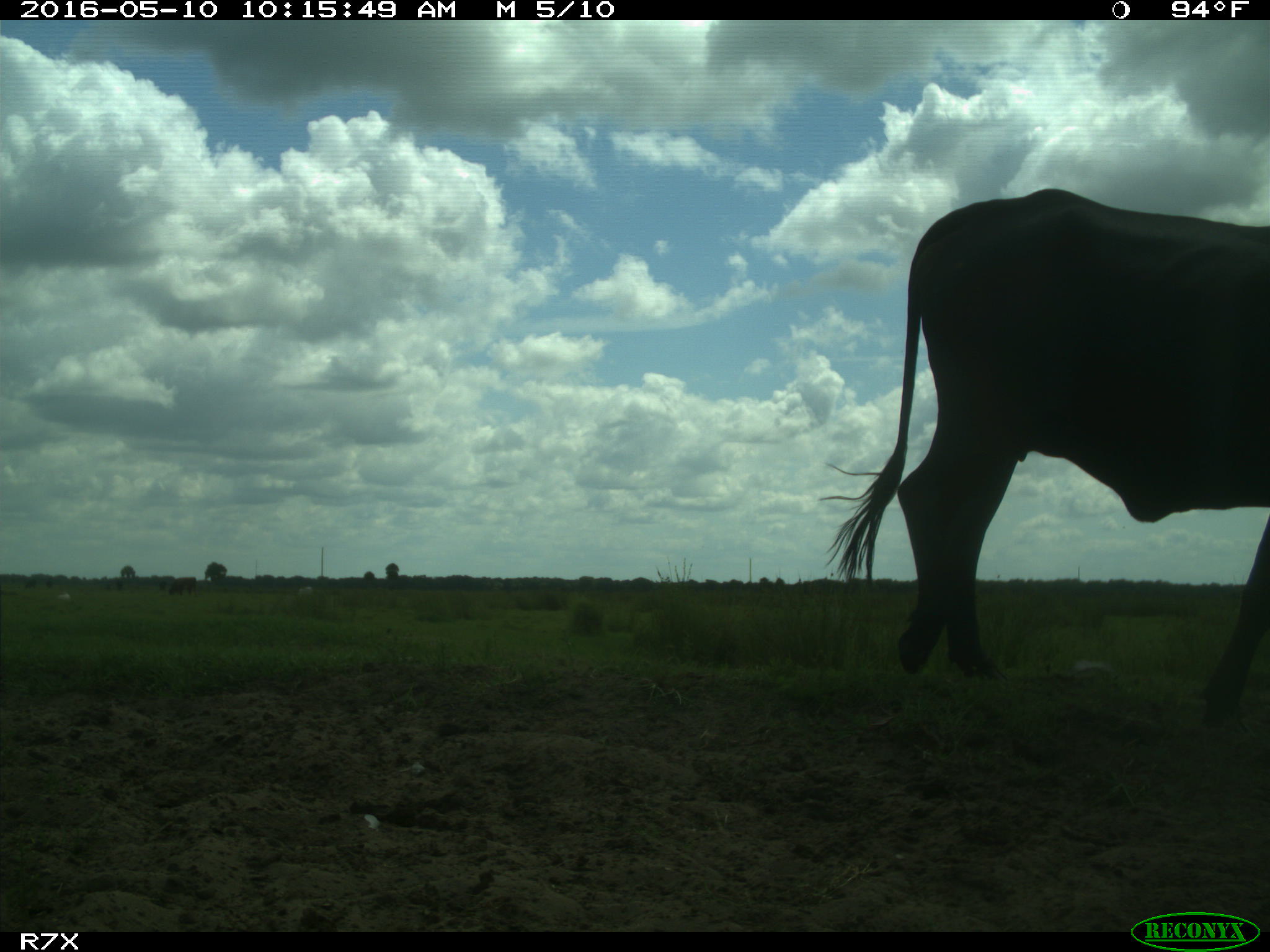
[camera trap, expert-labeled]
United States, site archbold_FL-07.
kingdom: Animalia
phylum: Chordata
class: Mammalia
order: Artiodactyla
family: Bovidae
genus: Bos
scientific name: Bos taurus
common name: domestic cow